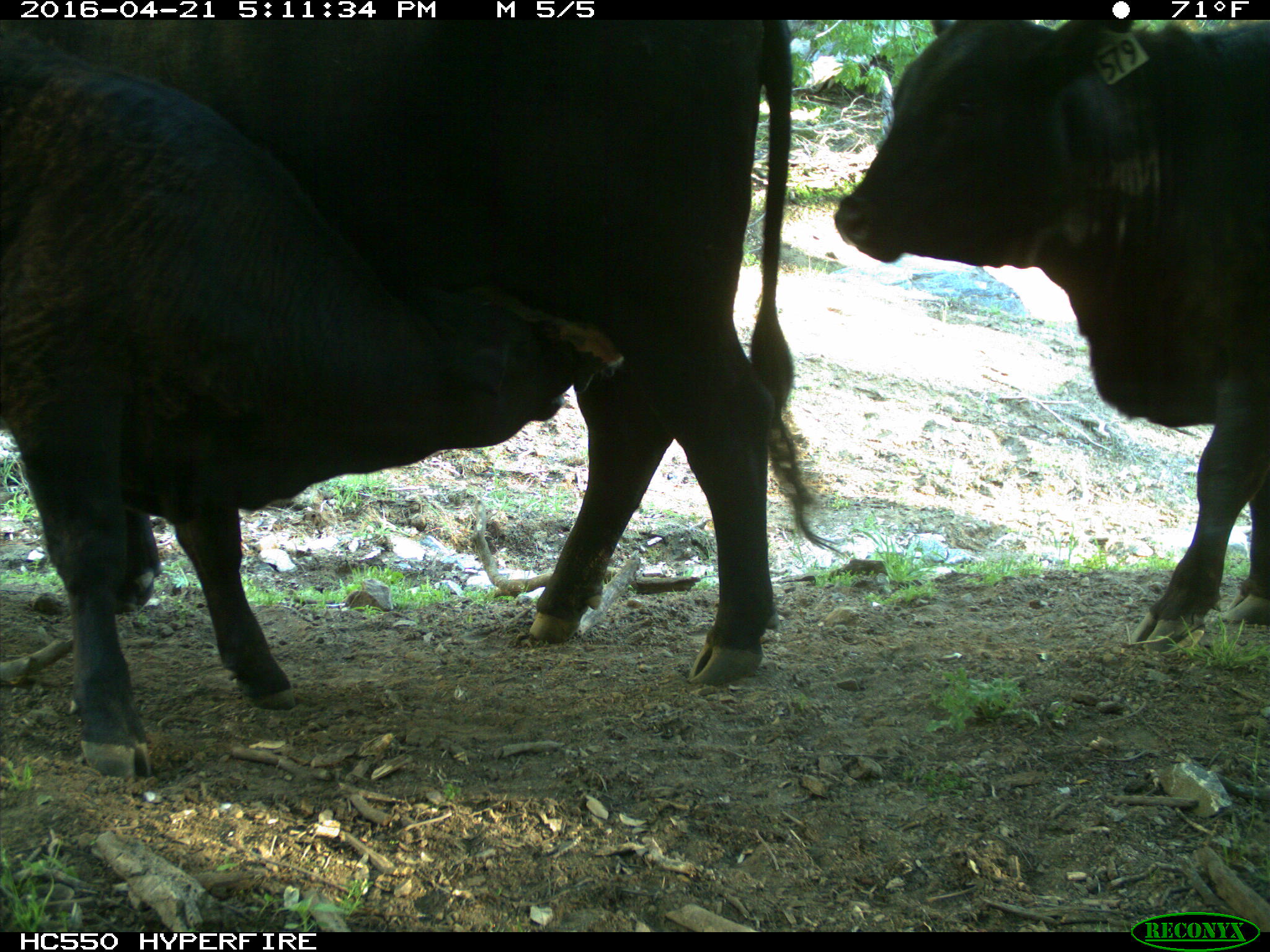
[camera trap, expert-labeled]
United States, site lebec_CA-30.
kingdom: Animalia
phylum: Chordata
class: Mammalia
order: Artiodactyla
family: Bovidae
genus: Bos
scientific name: Bos taurus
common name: domestic cow